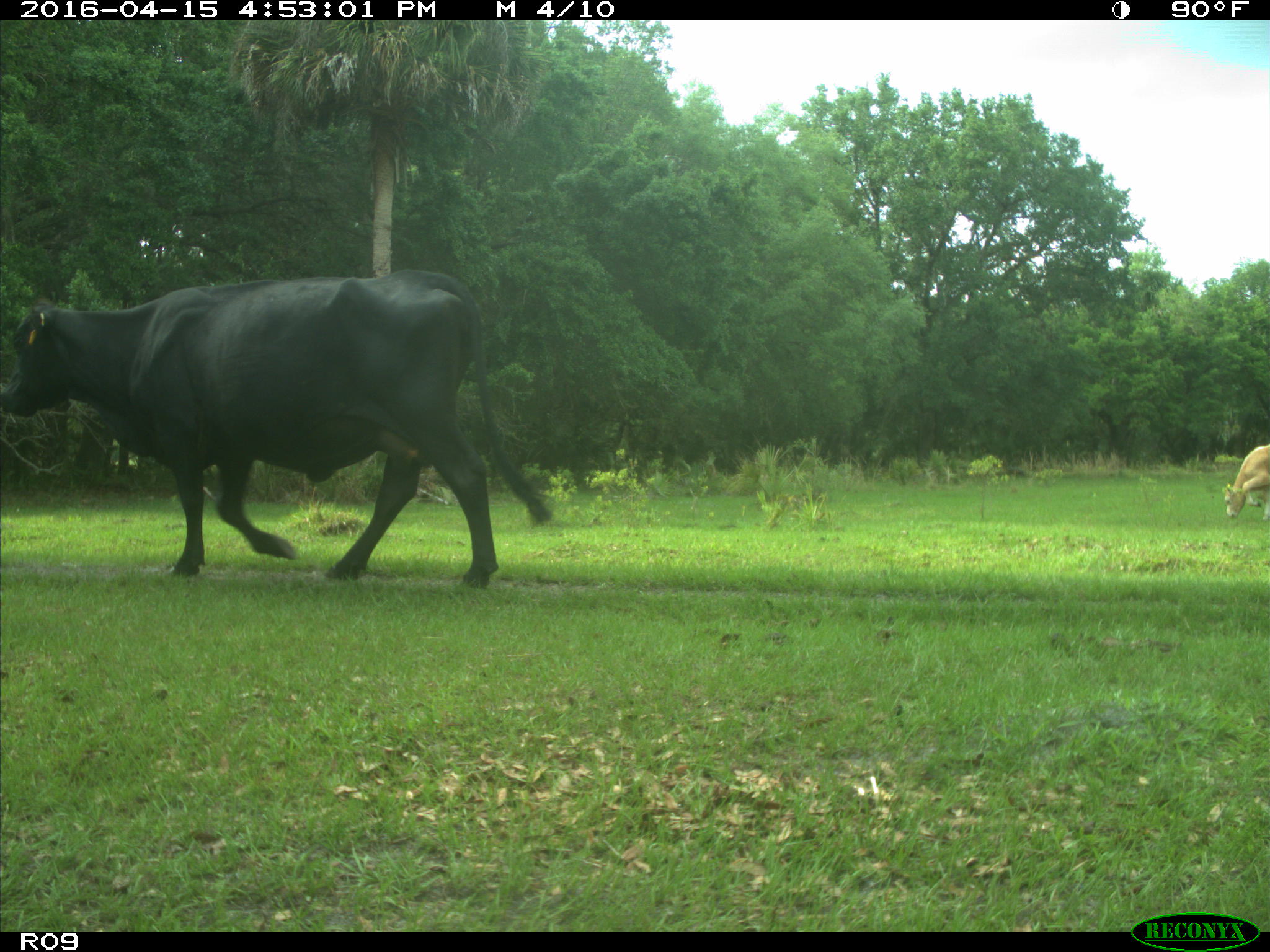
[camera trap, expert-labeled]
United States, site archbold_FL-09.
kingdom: Animalia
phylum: Chordata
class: Mammalia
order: Artiodactyla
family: Bovidae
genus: Bos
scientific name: Bos taurus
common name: domestic cow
Bos taurus (domestic cow).